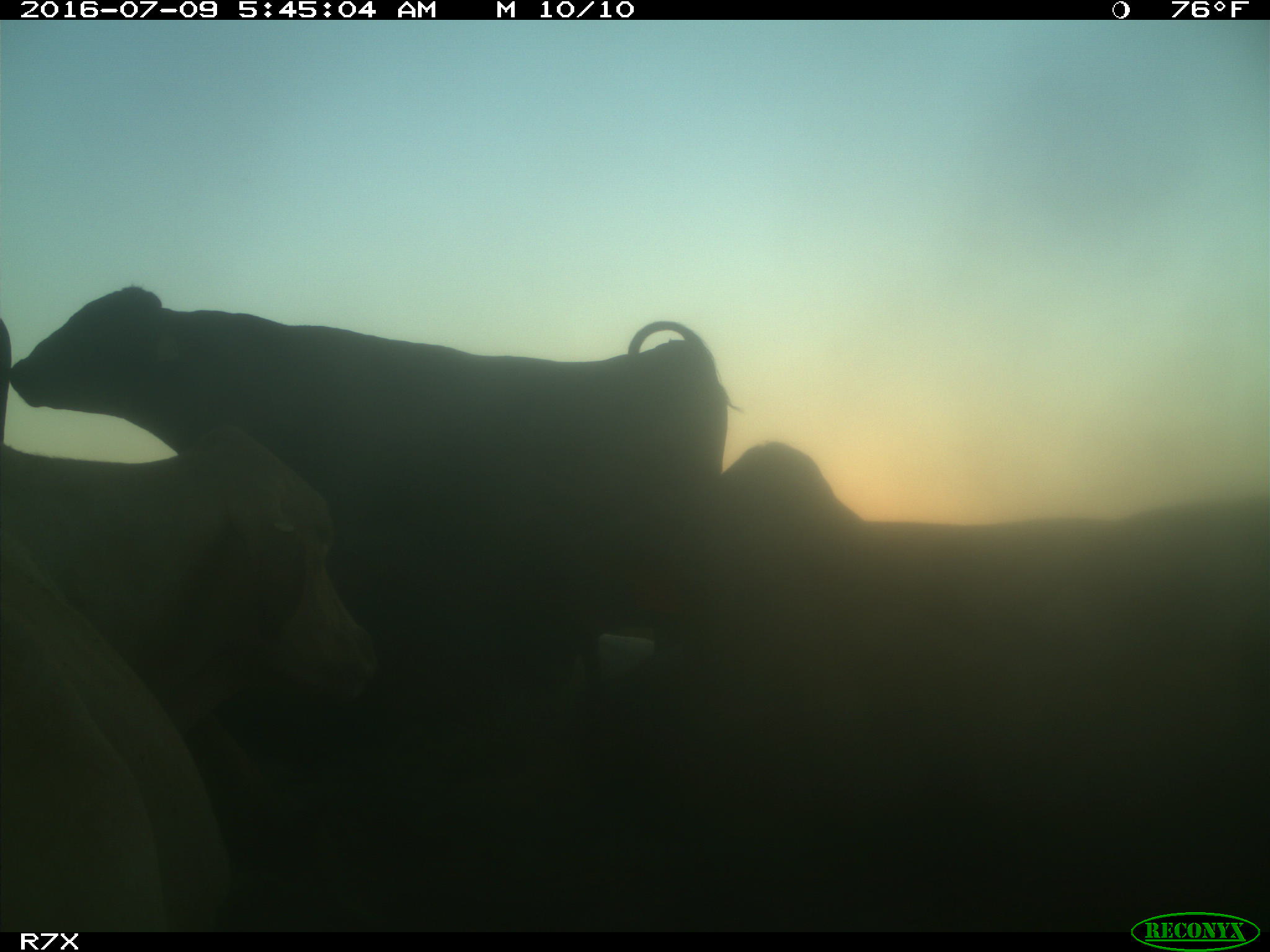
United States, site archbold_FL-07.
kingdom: Animalia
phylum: Chordata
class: Mammalia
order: Artiodactyla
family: Bovidae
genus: Bos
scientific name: Bos taurus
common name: domestic cow